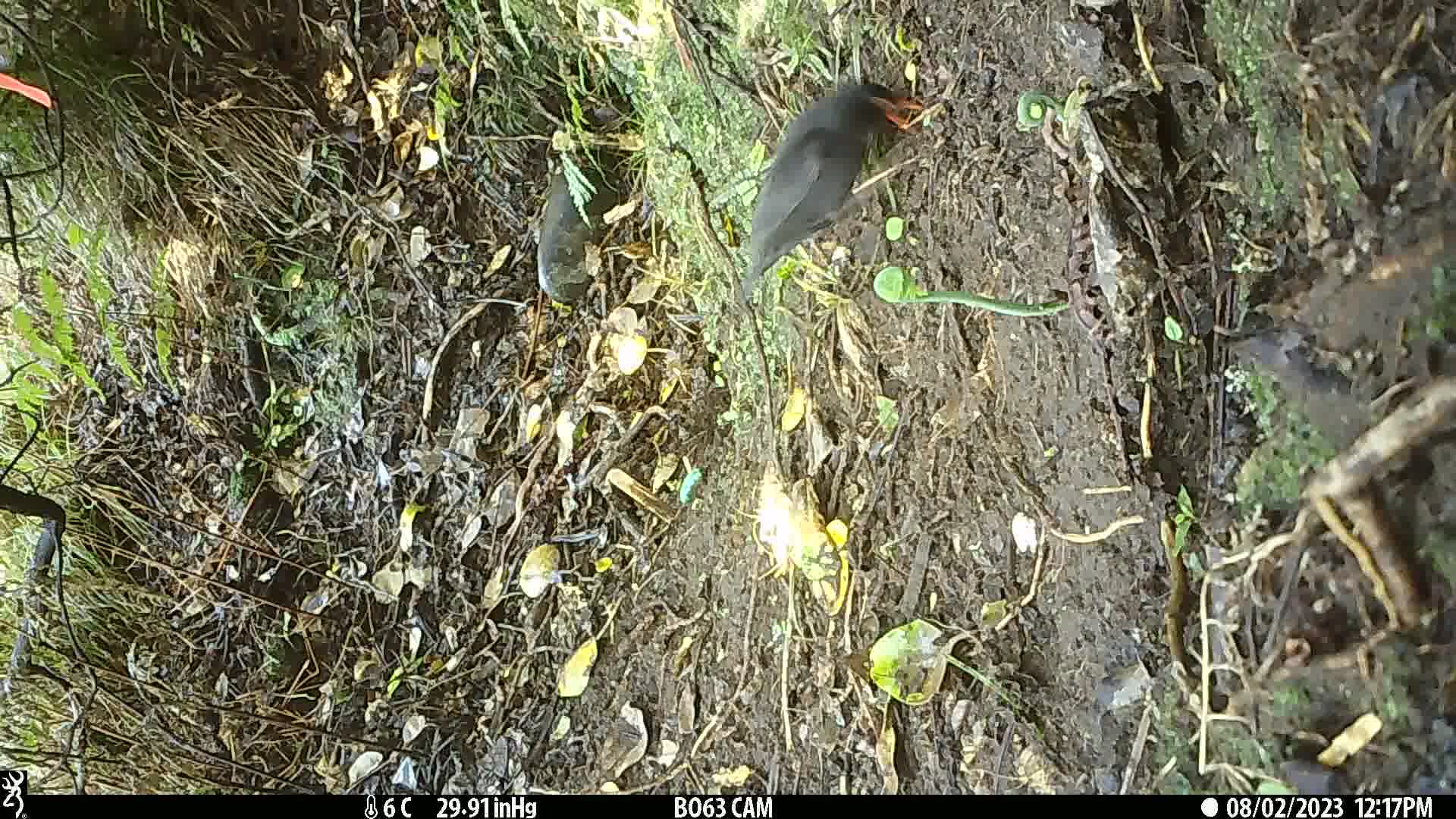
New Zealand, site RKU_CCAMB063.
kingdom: Animalia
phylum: Chordata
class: Aves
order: Passeriformes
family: Turdidae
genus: Turdus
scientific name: Turdus merula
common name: eurasian blackbird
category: blackbird